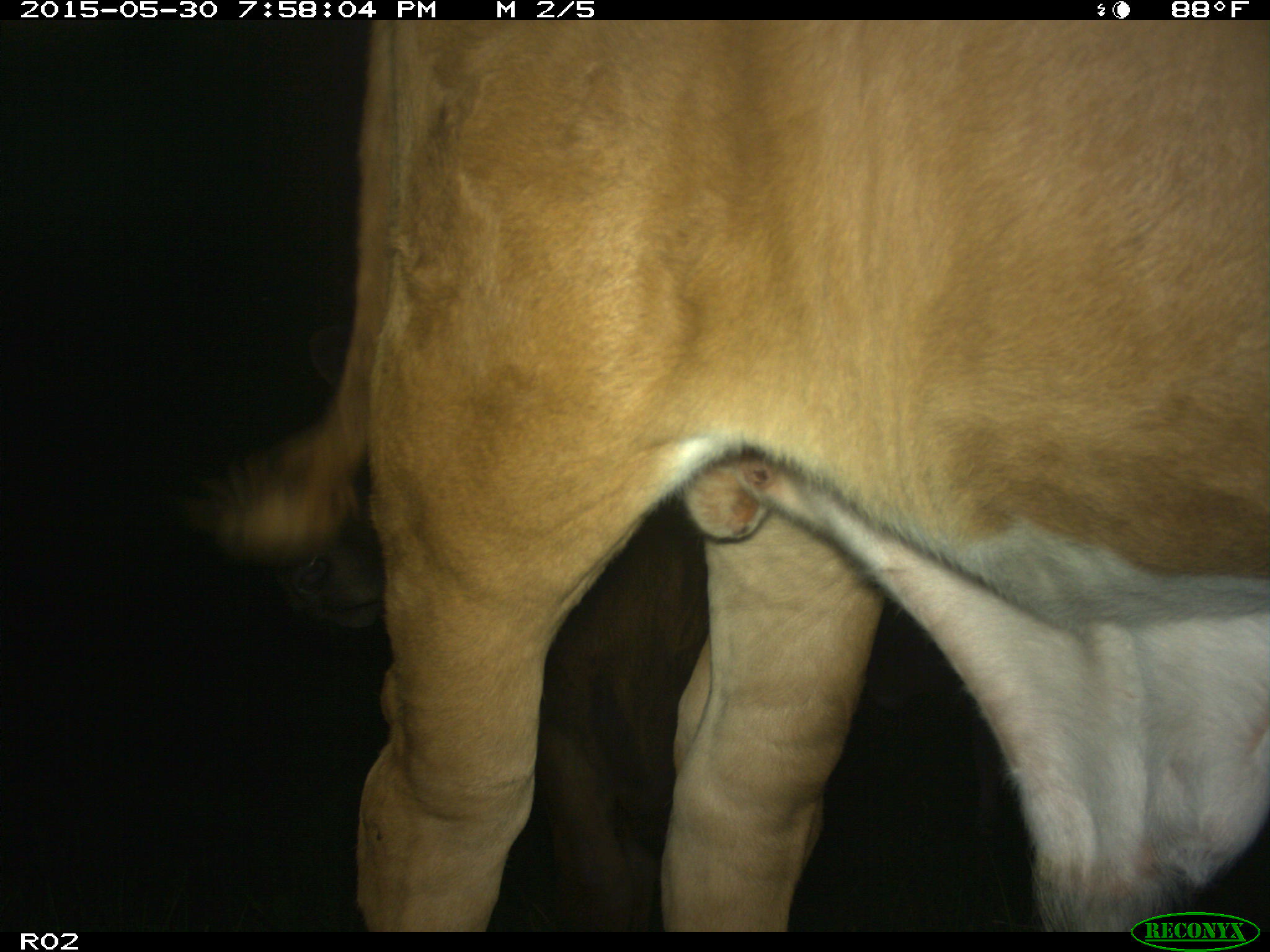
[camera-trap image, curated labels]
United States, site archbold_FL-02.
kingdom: Animalia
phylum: Chordata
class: Mammalia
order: Artiodactyla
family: Bovidae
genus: Bos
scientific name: Bos taurus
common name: domestic cow